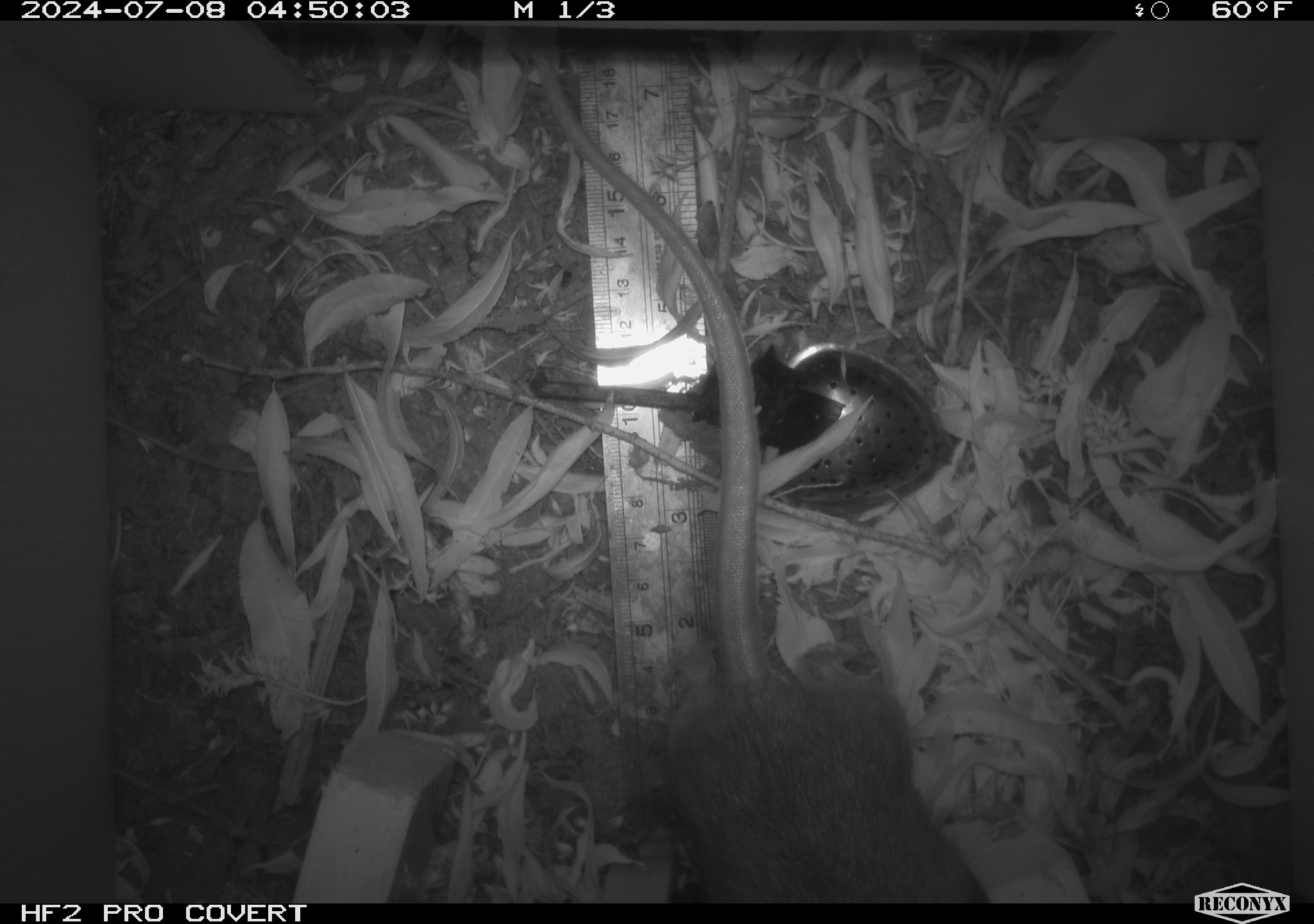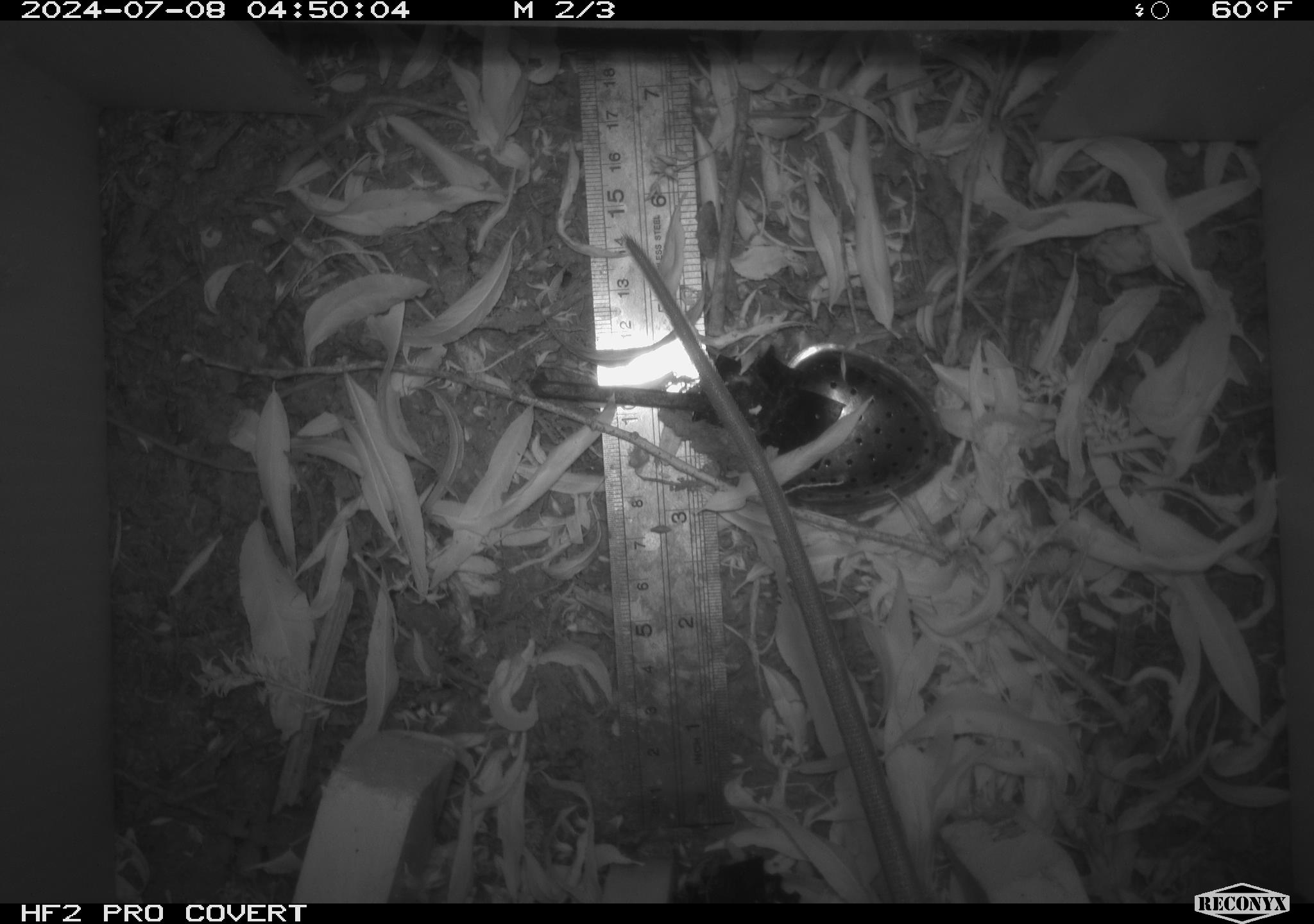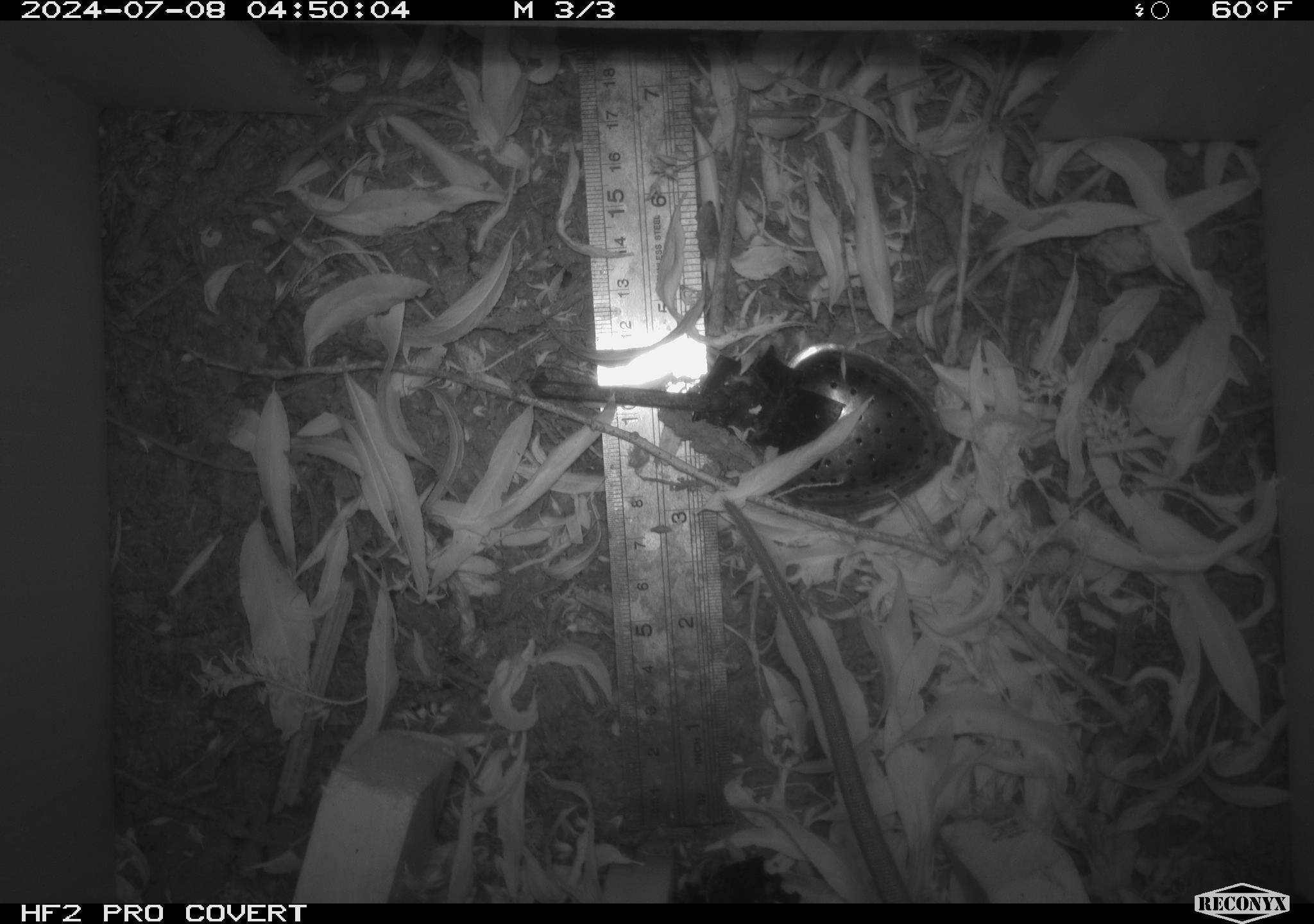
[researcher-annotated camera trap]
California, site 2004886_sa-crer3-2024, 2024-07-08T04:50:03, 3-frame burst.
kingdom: Animalia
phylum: Chordata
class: Mammalia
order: Rodentia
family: Muridae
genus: Rattus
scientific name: Rattus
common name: rat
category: rattus species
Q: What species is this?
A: Rattus species (rat) (Rattus).